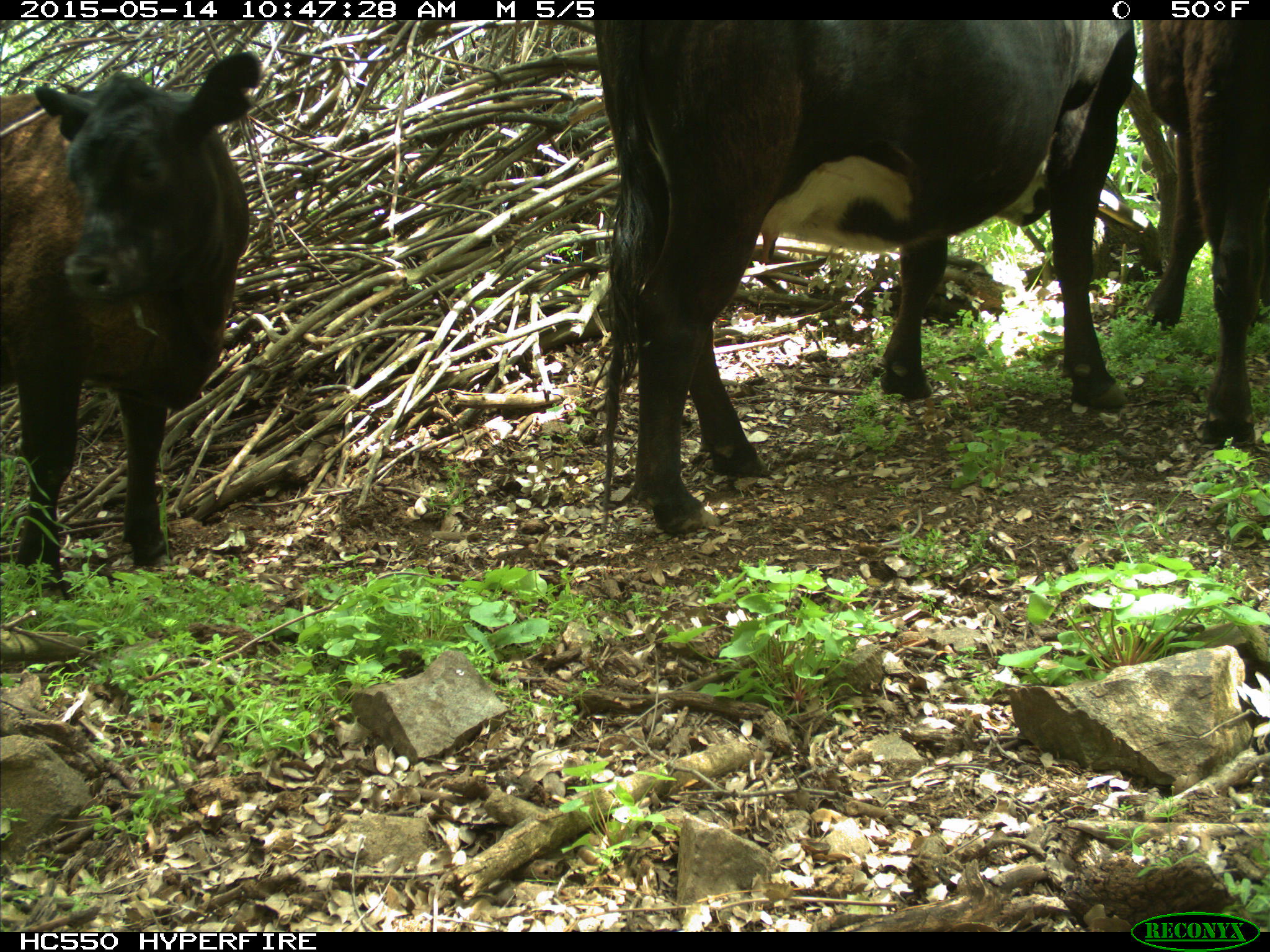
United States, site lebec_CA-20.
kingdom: Animalia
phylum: Chordata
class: Mammalia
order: Artiodactyla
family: Bovidae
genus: Bos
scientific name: Bos taurus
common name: domestic cow